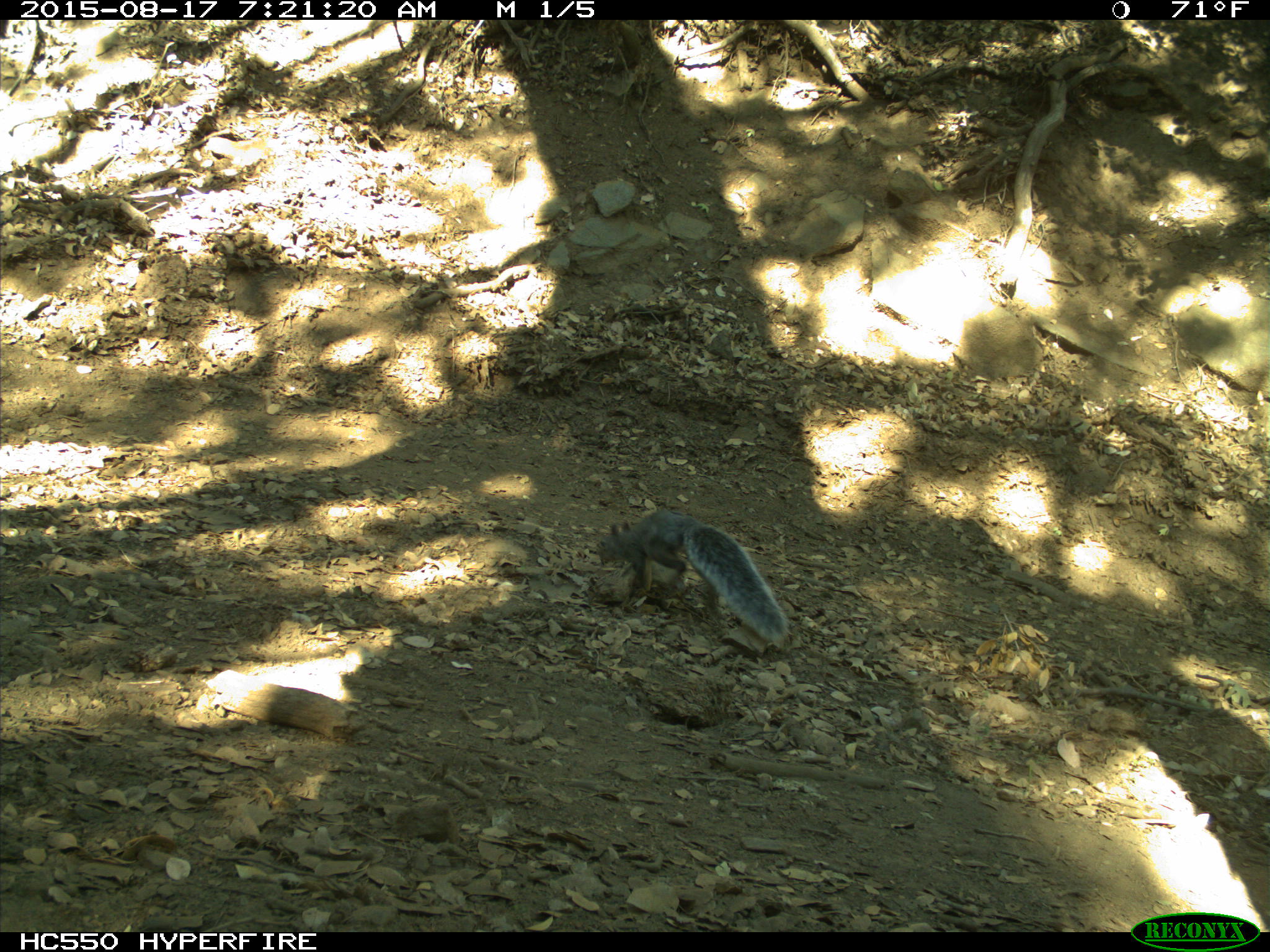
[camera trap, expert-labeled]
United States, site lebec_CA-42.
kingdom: Animalia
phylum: Chordata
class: Mammalia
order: Rodentia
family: Sciuridae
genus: Sciurus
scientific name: Sciurus carolinensis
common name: eastern gray squirrel